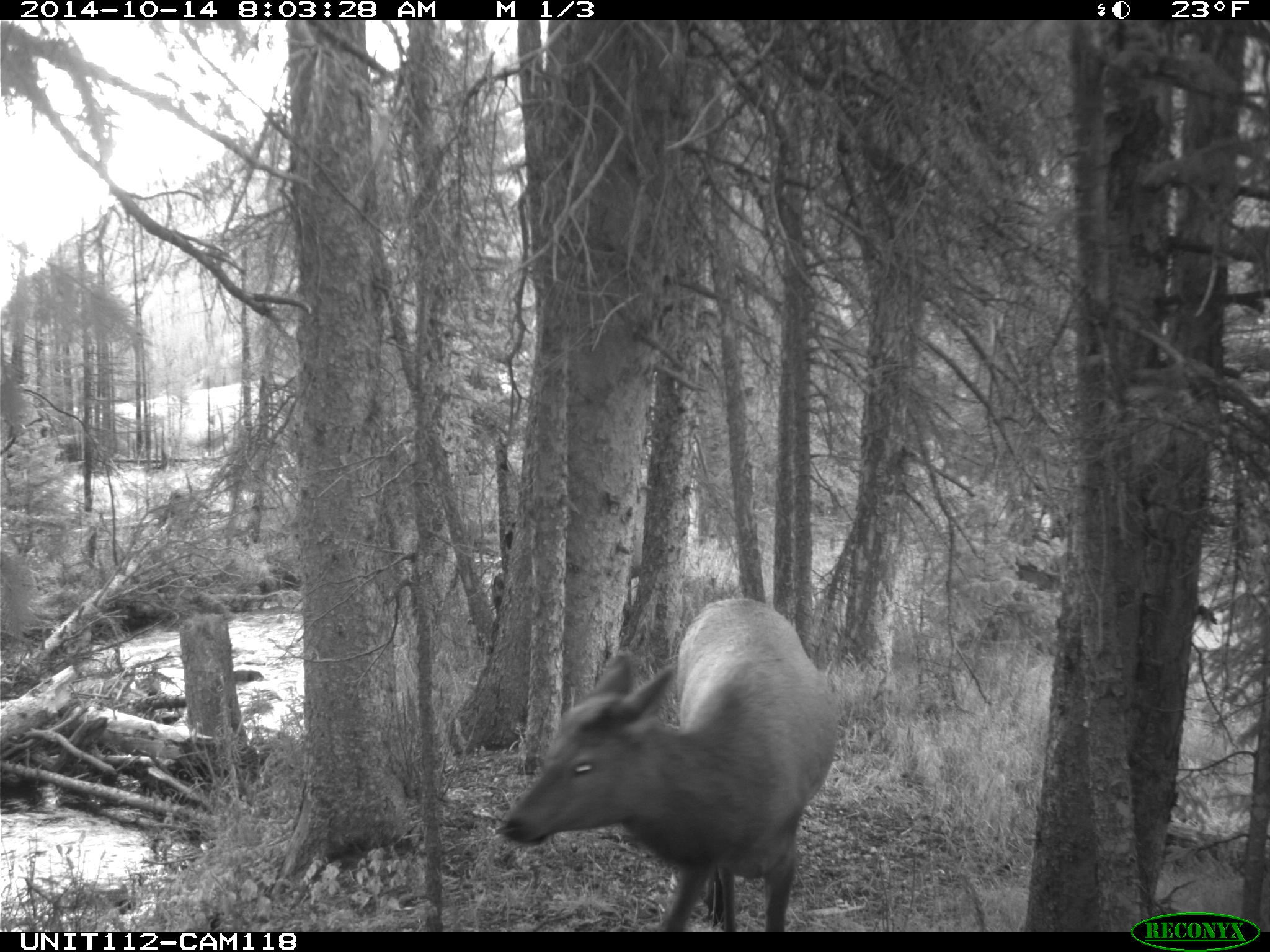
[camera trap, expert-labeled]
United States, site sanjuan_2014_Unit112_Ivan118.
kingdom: Animalia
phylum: Chordata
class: Mammalia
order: Artiodactyla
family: Cervidae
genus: Cervus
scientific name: Cervus elaphus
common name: red deer